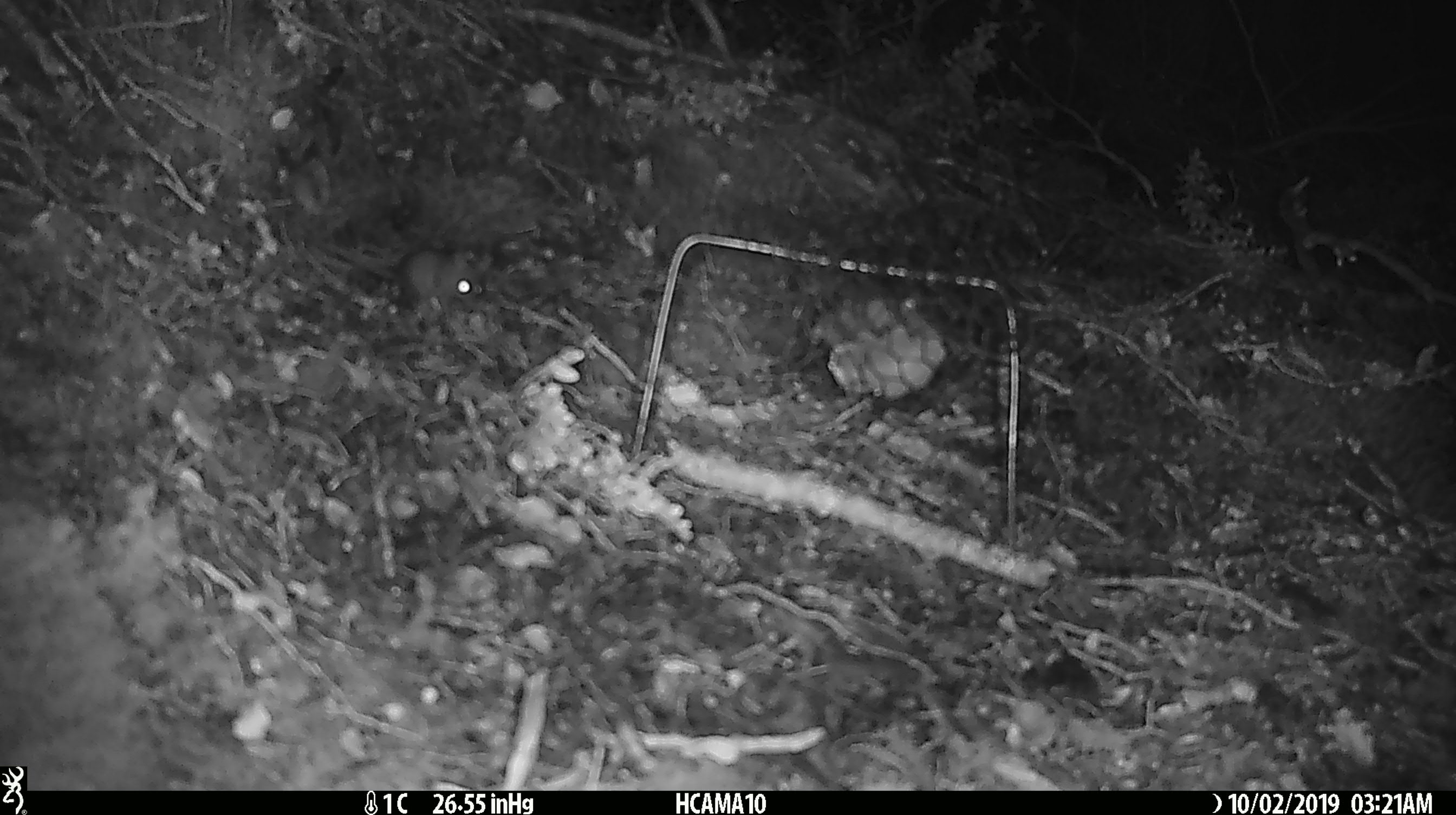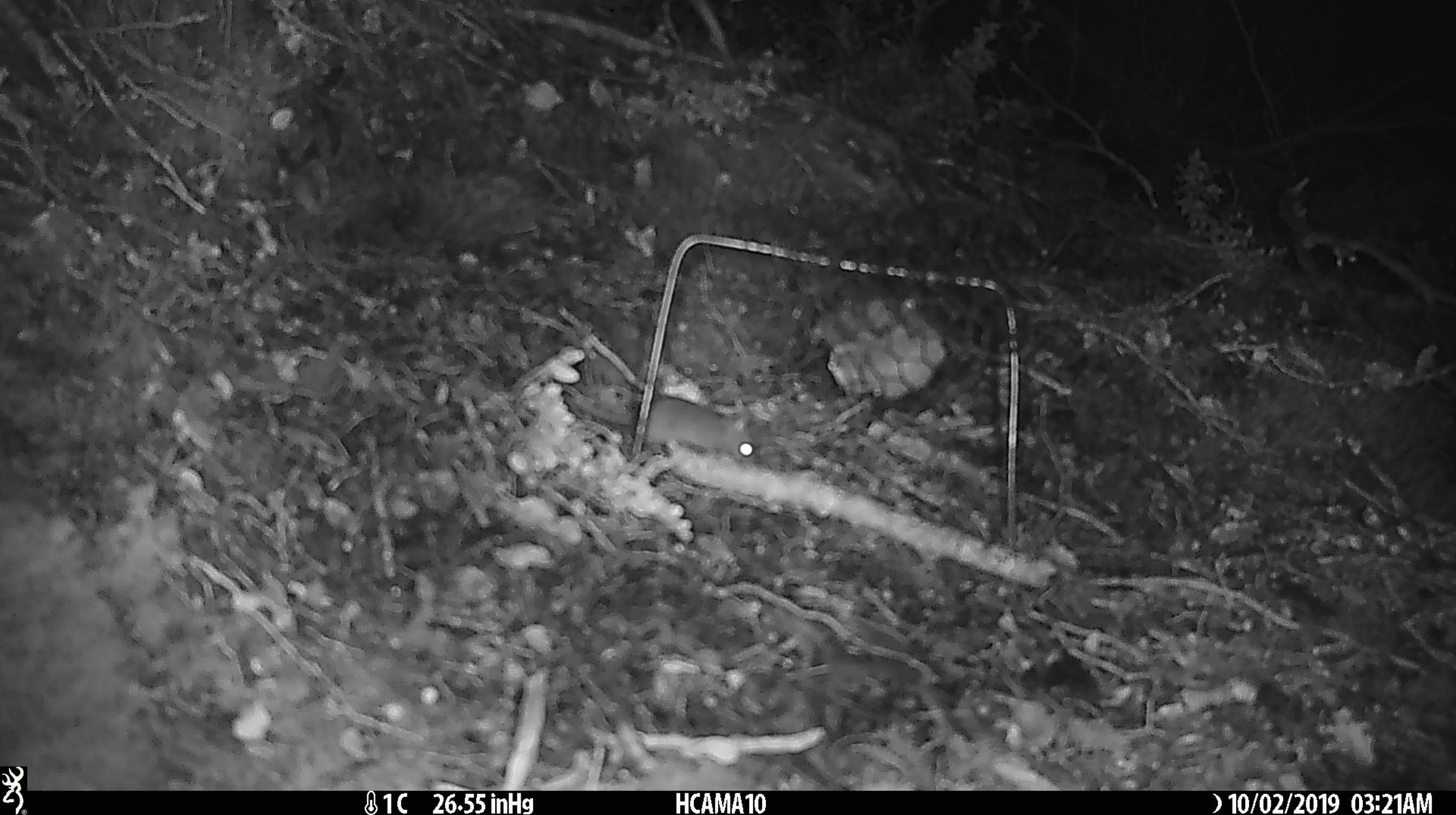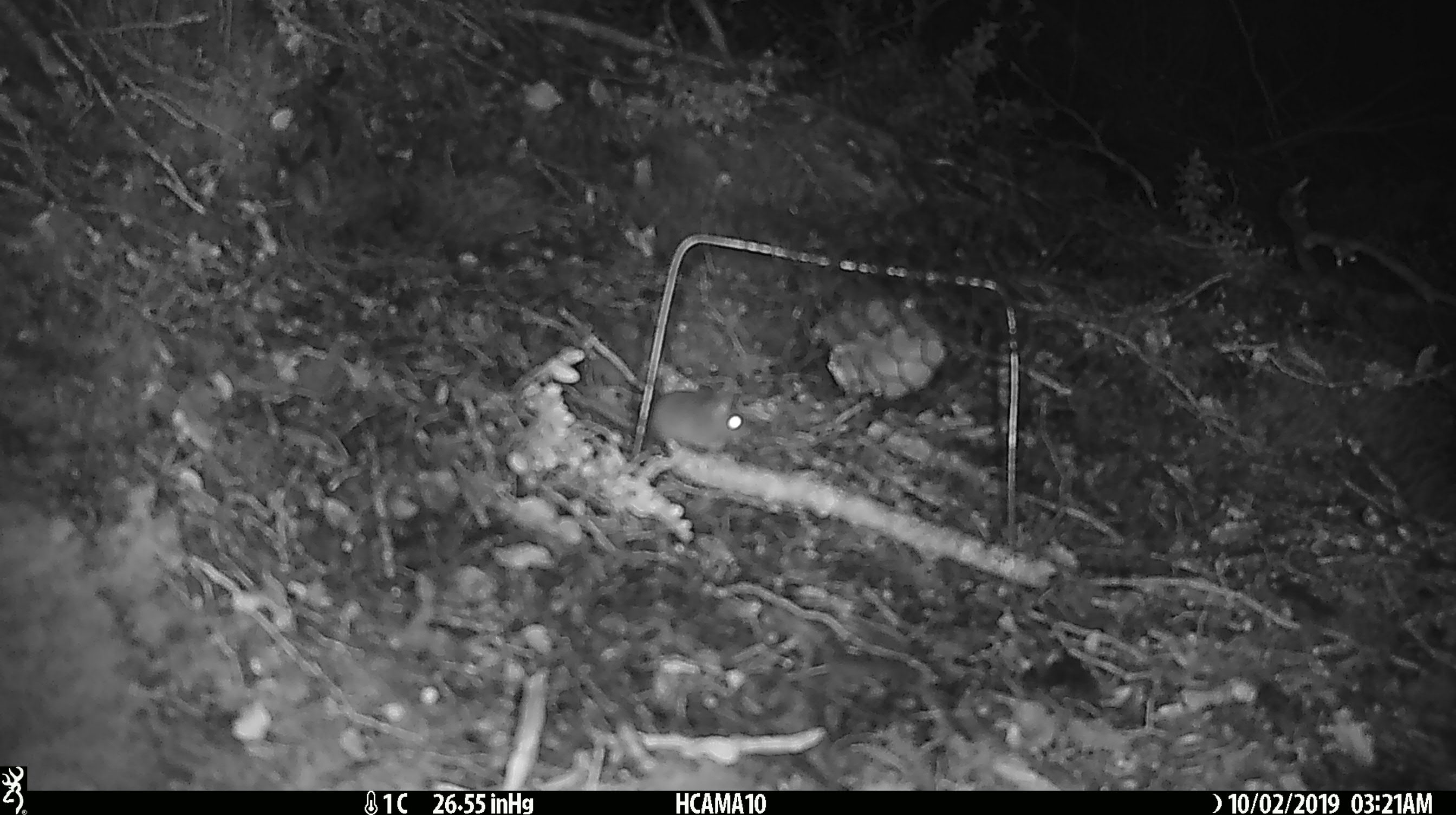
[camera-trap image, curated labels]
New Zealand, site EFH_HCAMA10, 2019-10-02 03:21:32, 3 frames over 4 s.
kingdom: Animalia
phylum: Chordata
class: Mammalia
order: Rodentia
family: Muridae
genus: Mus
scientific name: Mus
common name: mouse